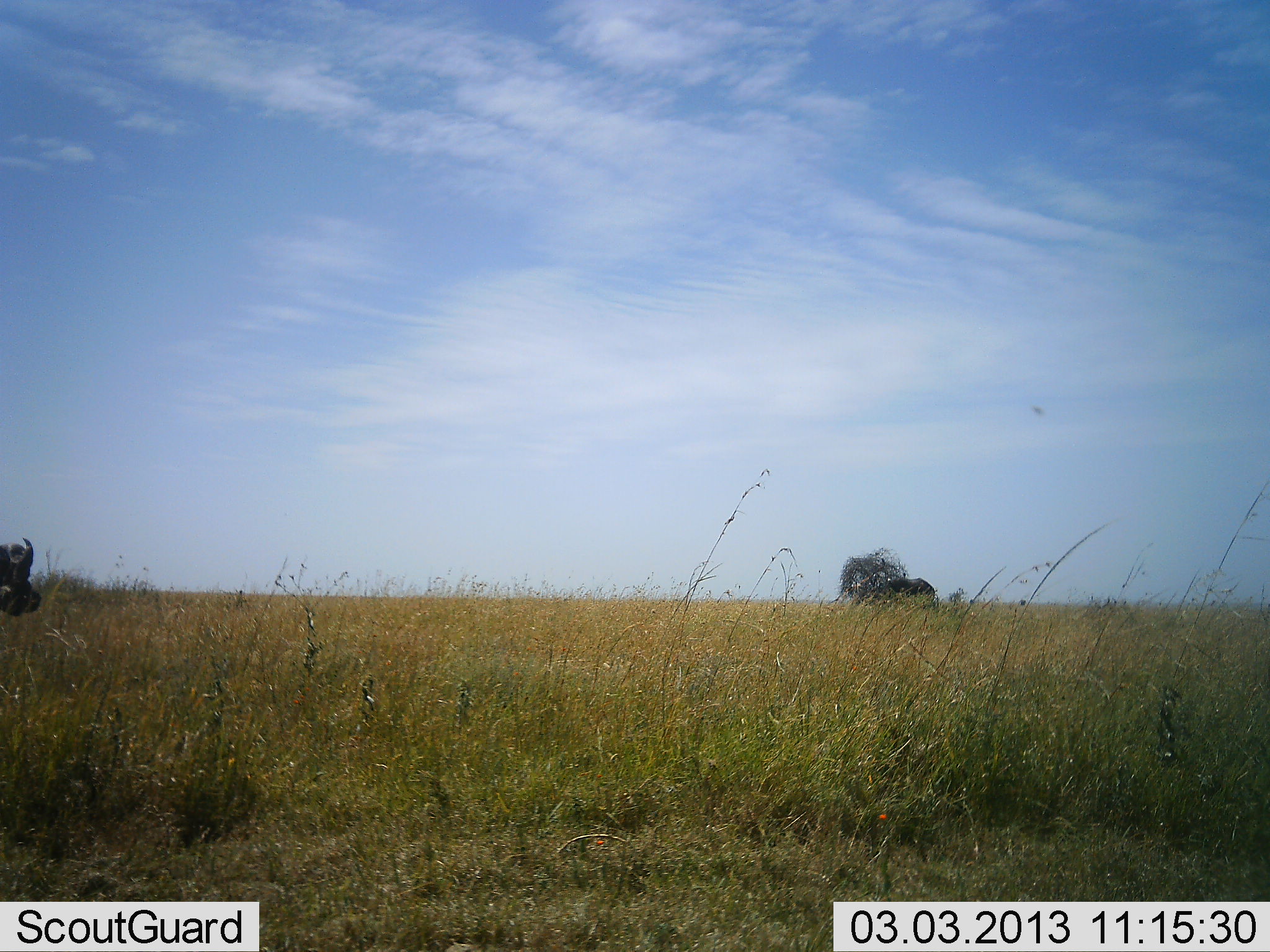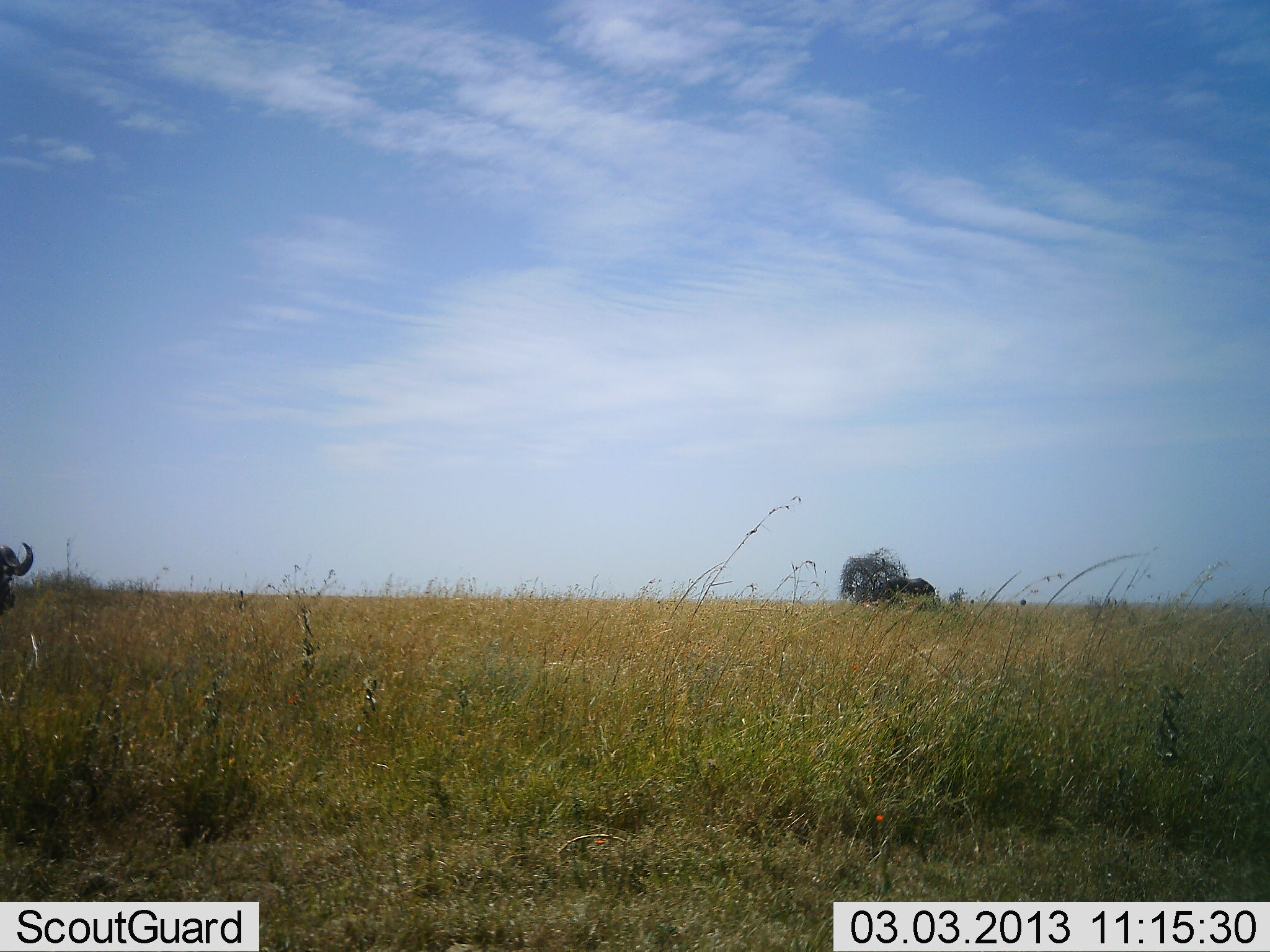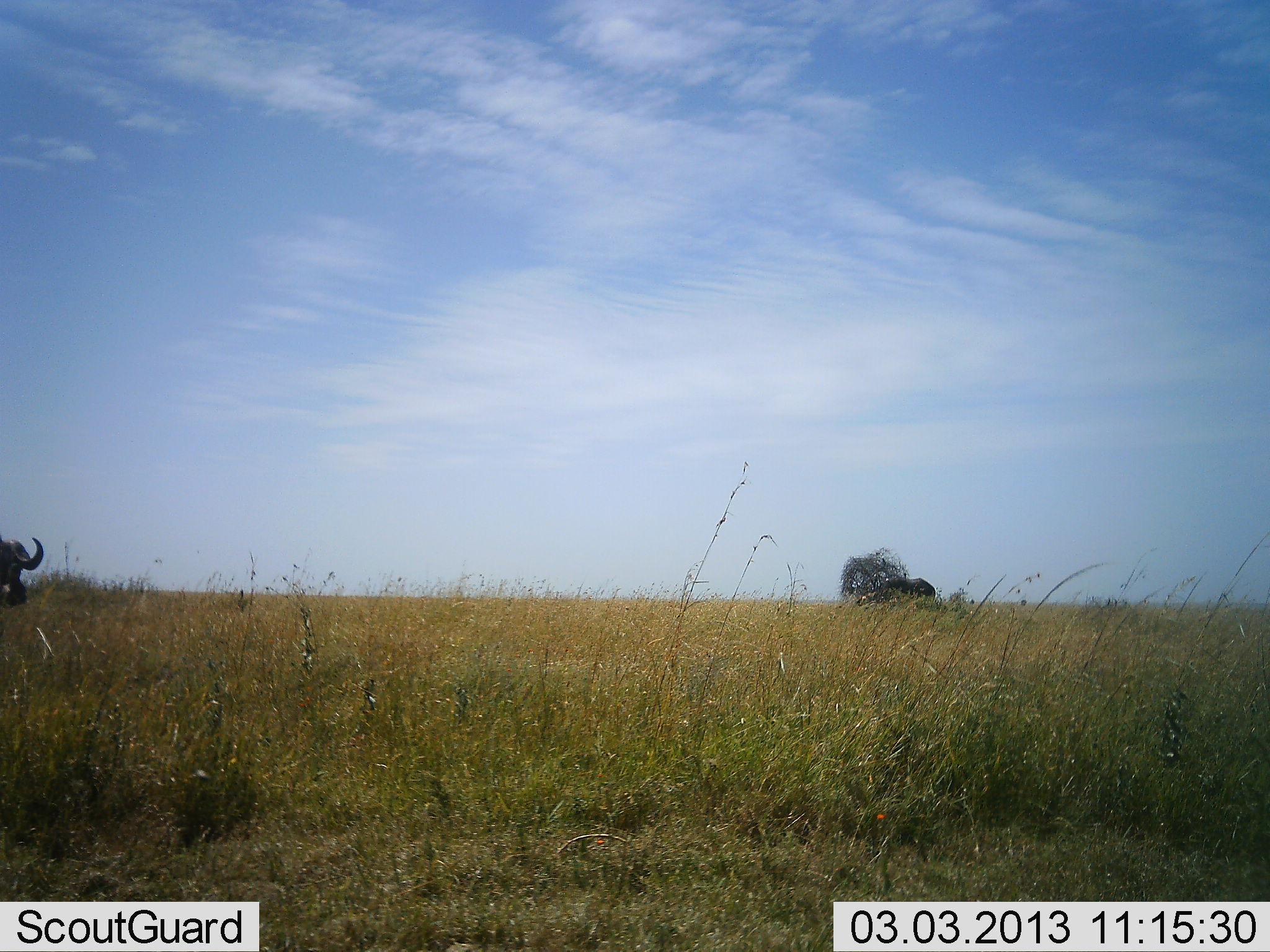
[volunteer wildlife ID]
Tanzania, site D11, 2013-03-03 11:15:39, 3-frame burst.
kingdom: Animalia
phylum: Chordata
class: Mammalia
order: Artiodactyla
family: Bovidae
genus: Syncerus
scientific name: Syncerus caffer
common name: cape buffalo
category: buffalo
Buffalo (cape buffalo) (Syncerus caffer), count 1. Behavior (volunteer vote fractions): standing 83%, resting 0%, moving 17%, interacting 0%. Young present (vote fraction): 0%. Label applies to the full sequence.